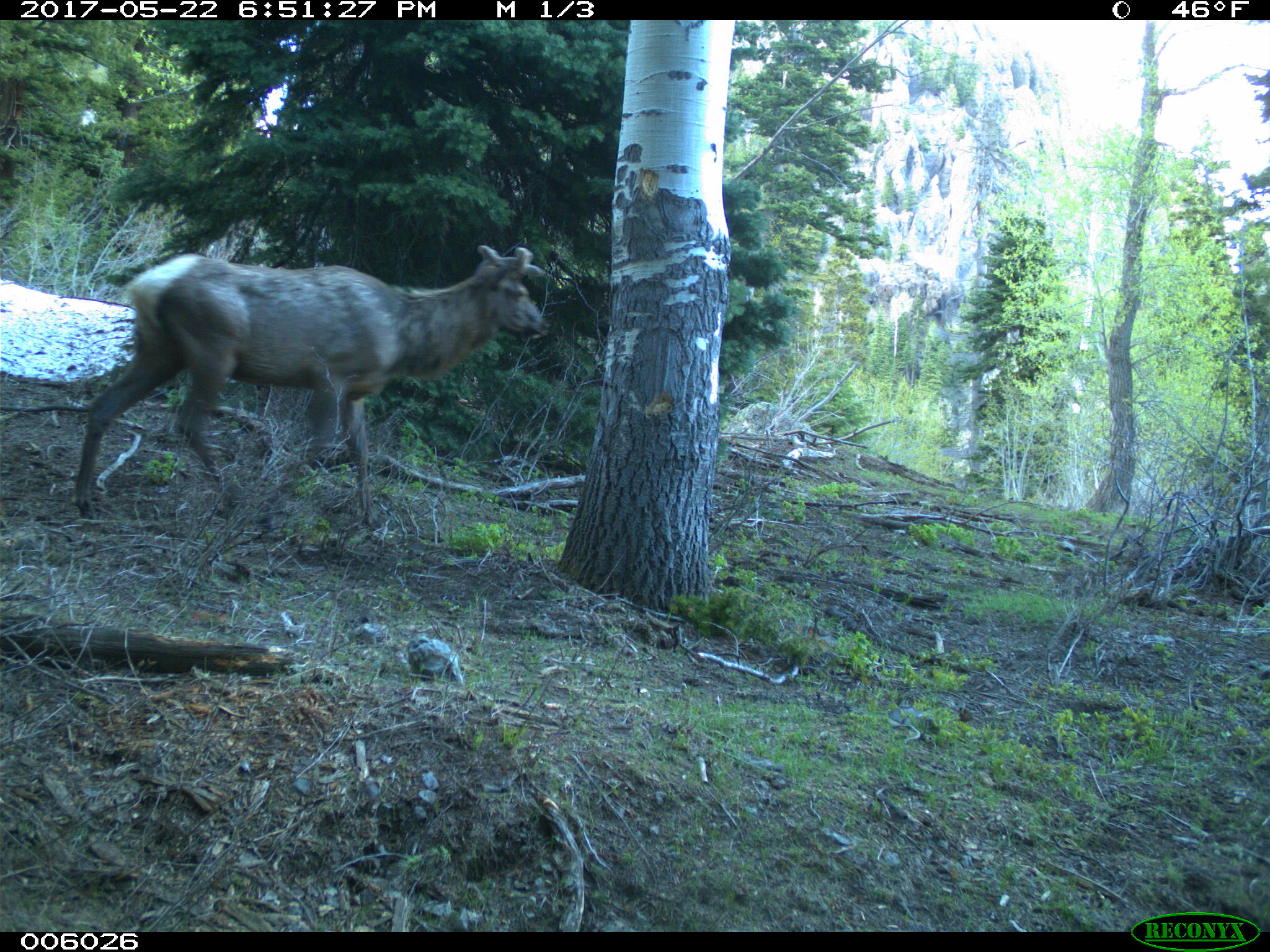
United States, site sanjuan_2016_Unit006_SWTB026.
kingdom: Animalia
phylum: Chordata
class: Mammalia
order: Artiodactyla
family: Cervidae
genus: Cervus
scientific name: Cervus elaphus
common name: red deer